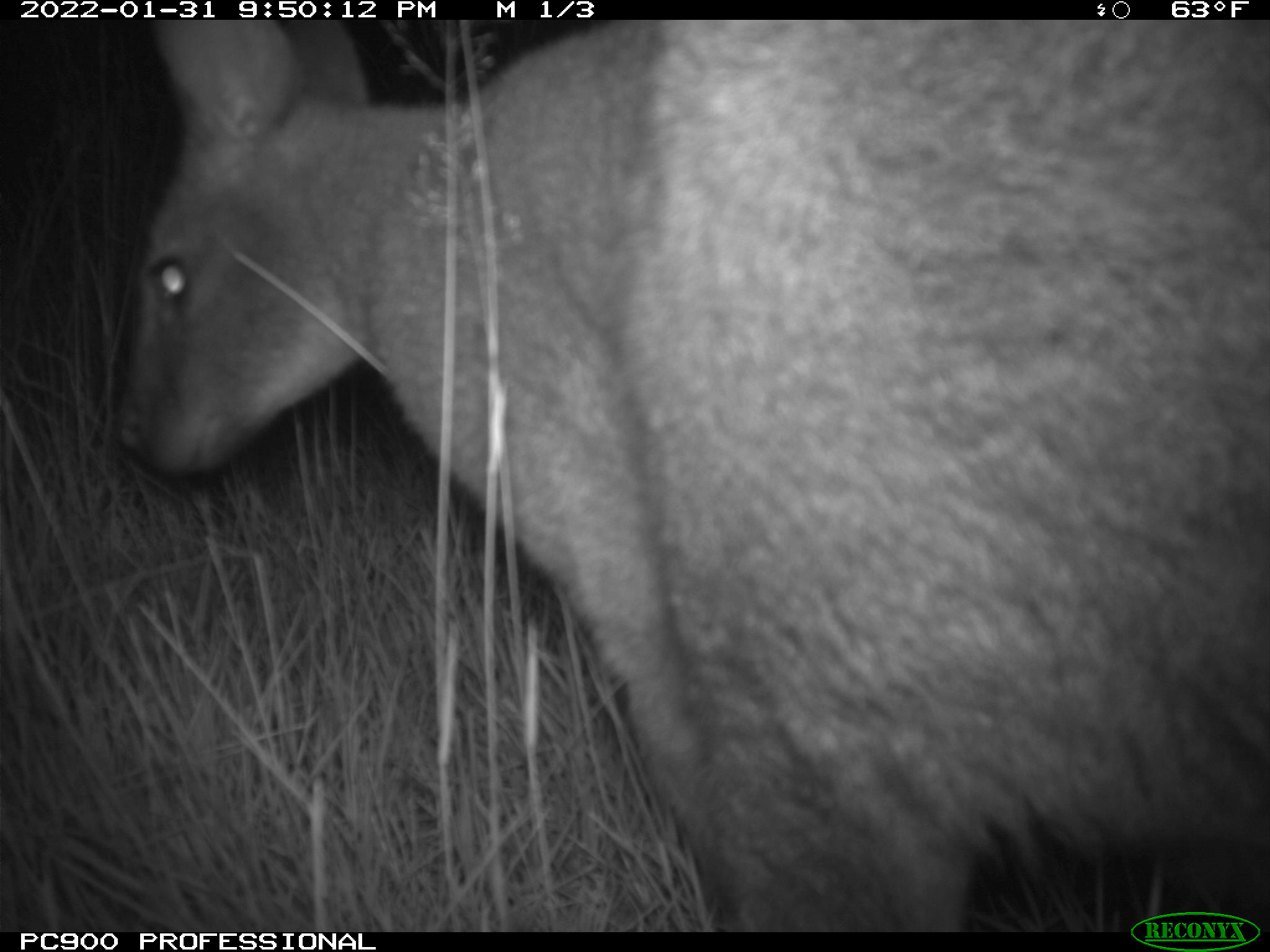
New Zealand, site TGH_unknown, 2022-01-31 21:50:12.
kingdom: Animalia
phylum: Chordata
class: Mammalia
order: Diprotodontia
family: Macropodidae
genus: Notamacropus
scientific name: Notamacropus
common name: wallaby